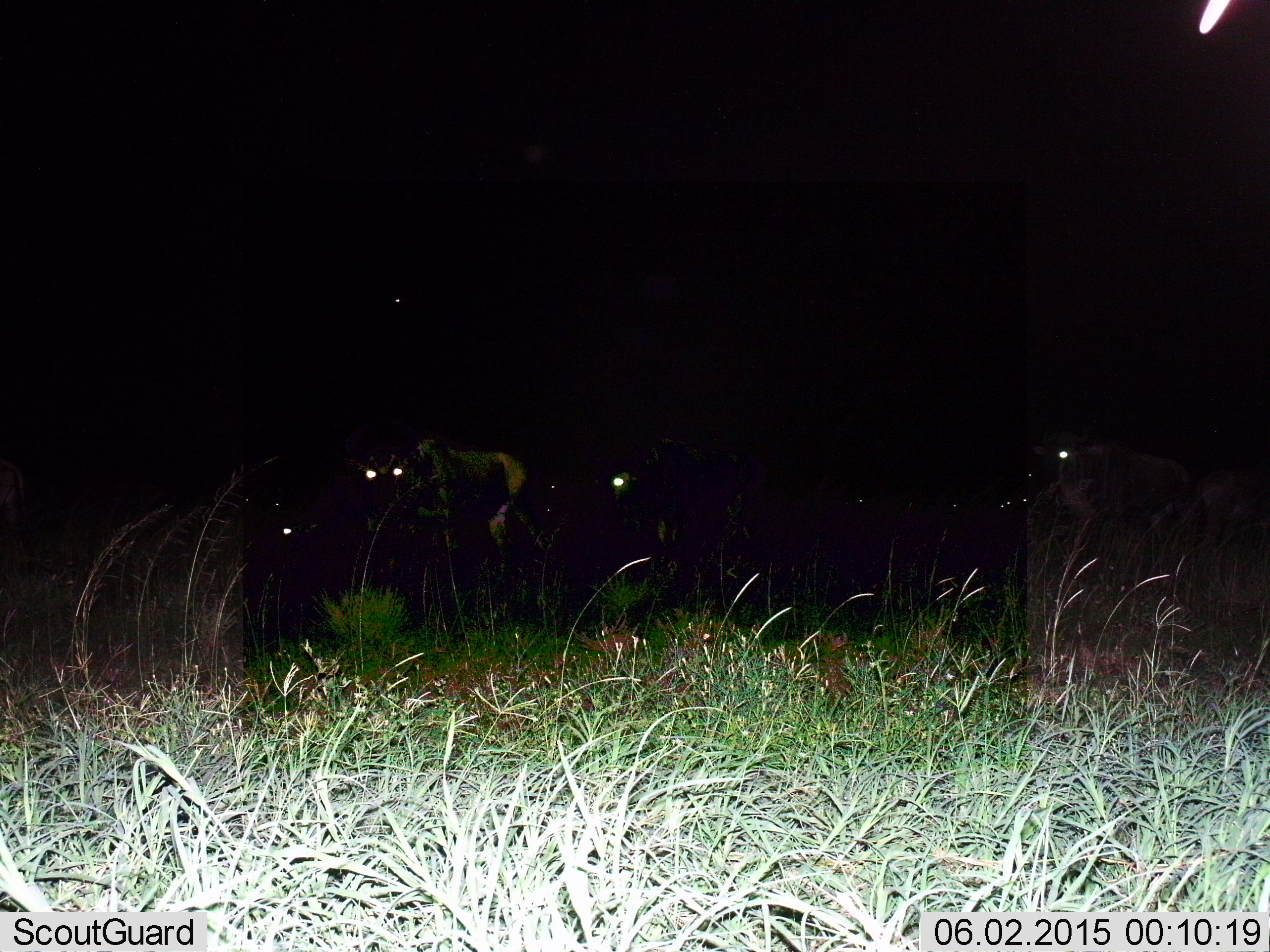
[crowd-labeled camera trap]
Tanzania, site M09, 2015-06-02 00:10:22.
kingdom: Animalia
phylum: Chordata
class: Mammalia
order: Artiodactyla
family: Bovidae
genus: Connochaetes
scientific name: Connochaetes taurinus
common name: blue wildebeest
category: wildebeest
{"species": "wildebeest (blue wildebeest) (Connochaetes taurinus)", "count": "6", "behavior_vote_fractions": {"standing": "100%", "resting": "20%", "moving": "30%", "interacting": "0%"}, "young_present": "10%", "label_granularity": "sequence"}